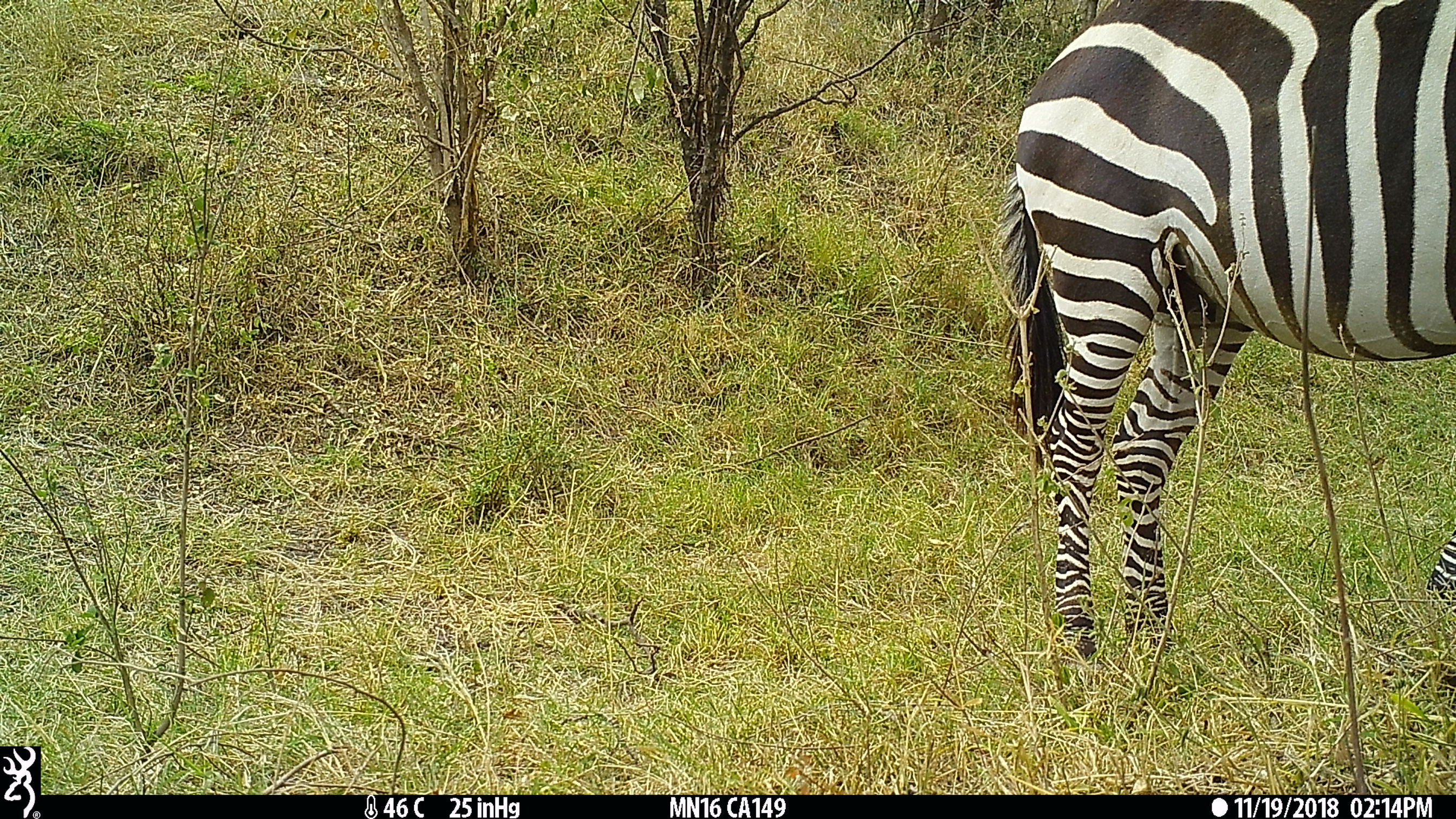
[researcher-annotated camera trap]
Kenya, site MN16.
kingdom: Animalia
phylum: Chordata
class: Mammalia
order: Perissodactyla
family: Equidae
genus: Equus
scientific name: Equus quagga burchellii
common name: burchell's zebra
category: zebra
Zebra (burchell's zebra) (Equus quagga burchellii).